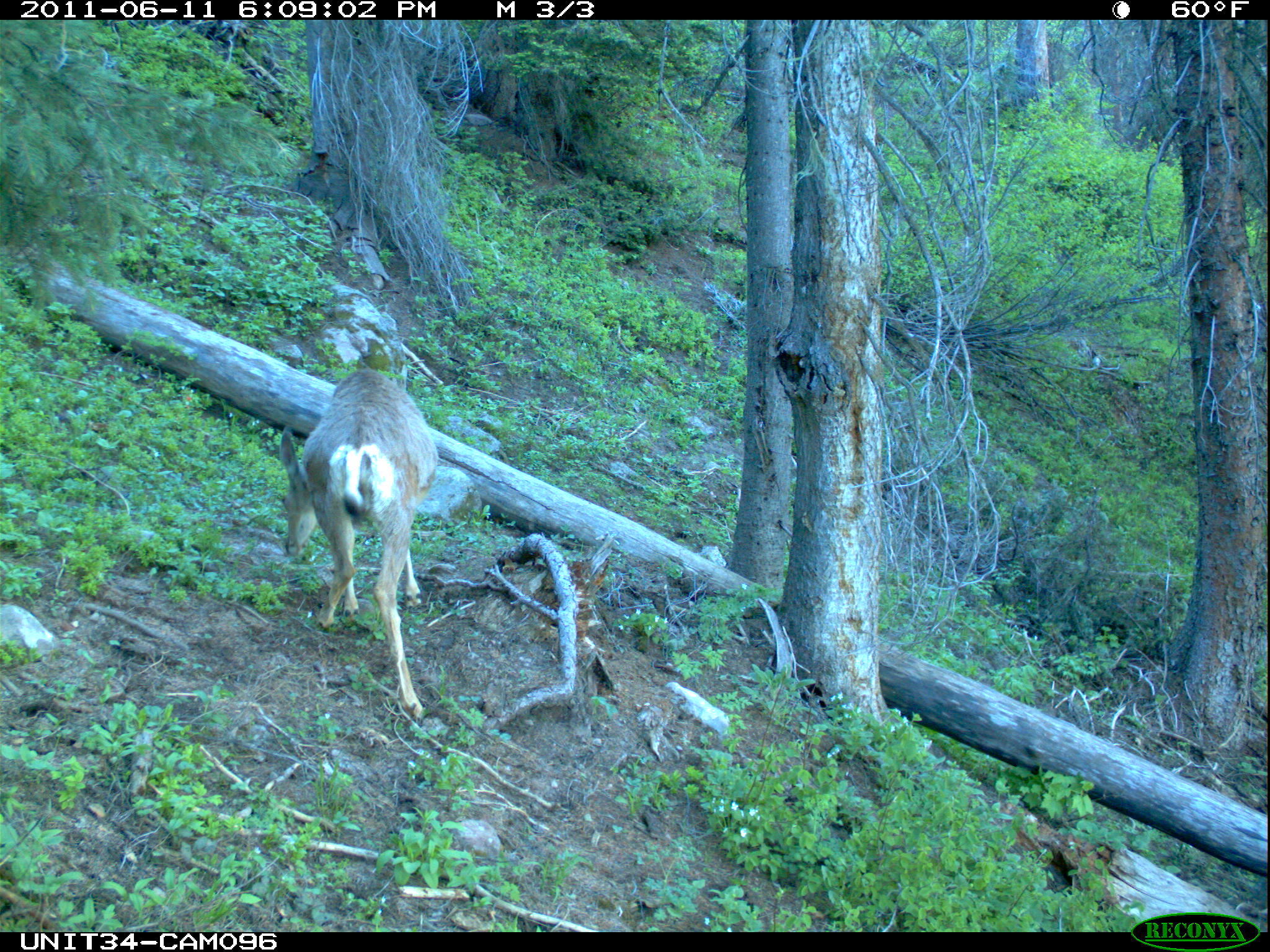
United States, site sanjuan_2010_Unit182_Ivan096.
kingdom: Animalia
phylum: Chordata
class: Mammalia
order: Artiodactyla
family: Cervidae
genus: Odocoileus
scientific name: Odocoileus hemionus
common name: mule deer